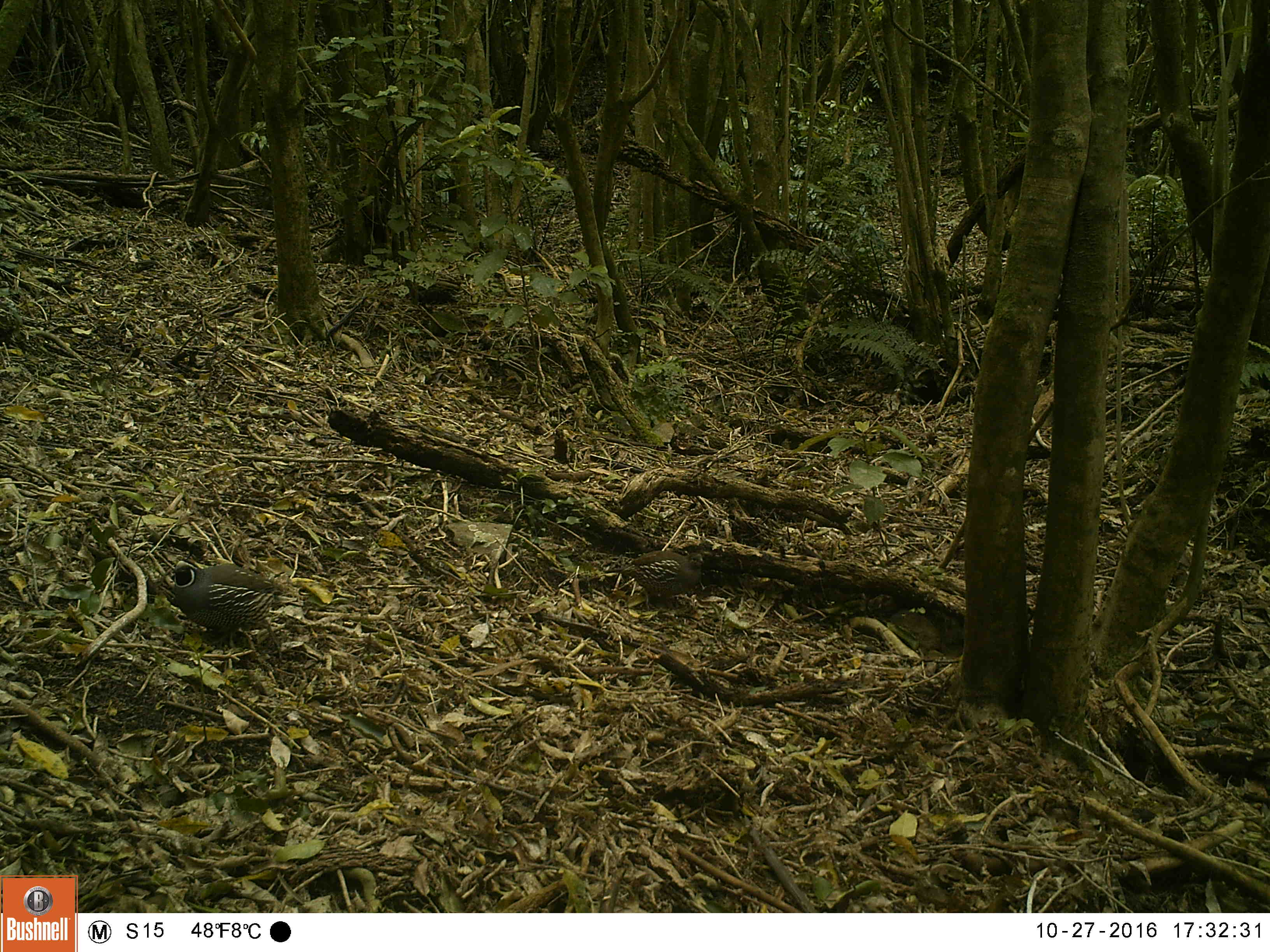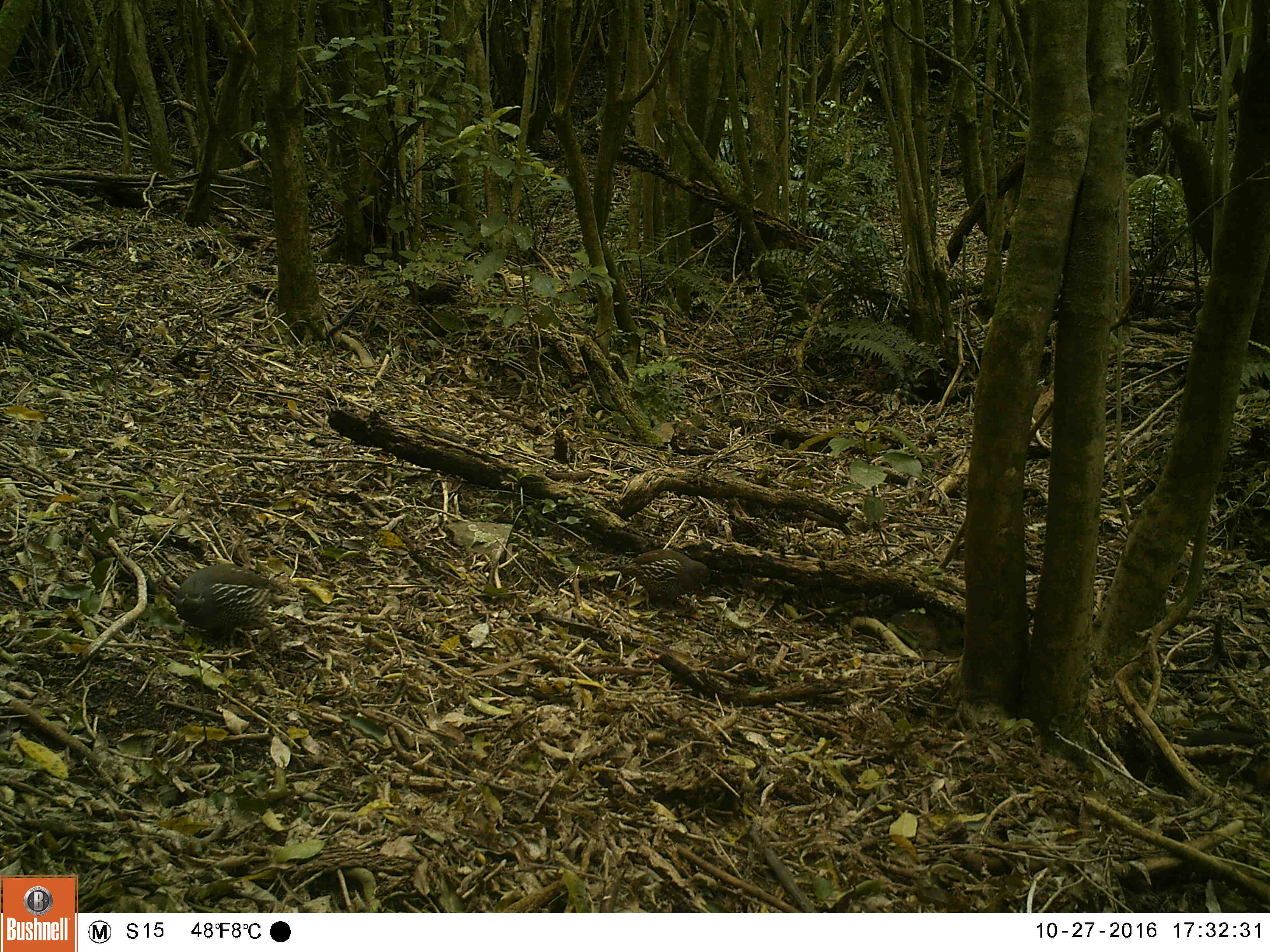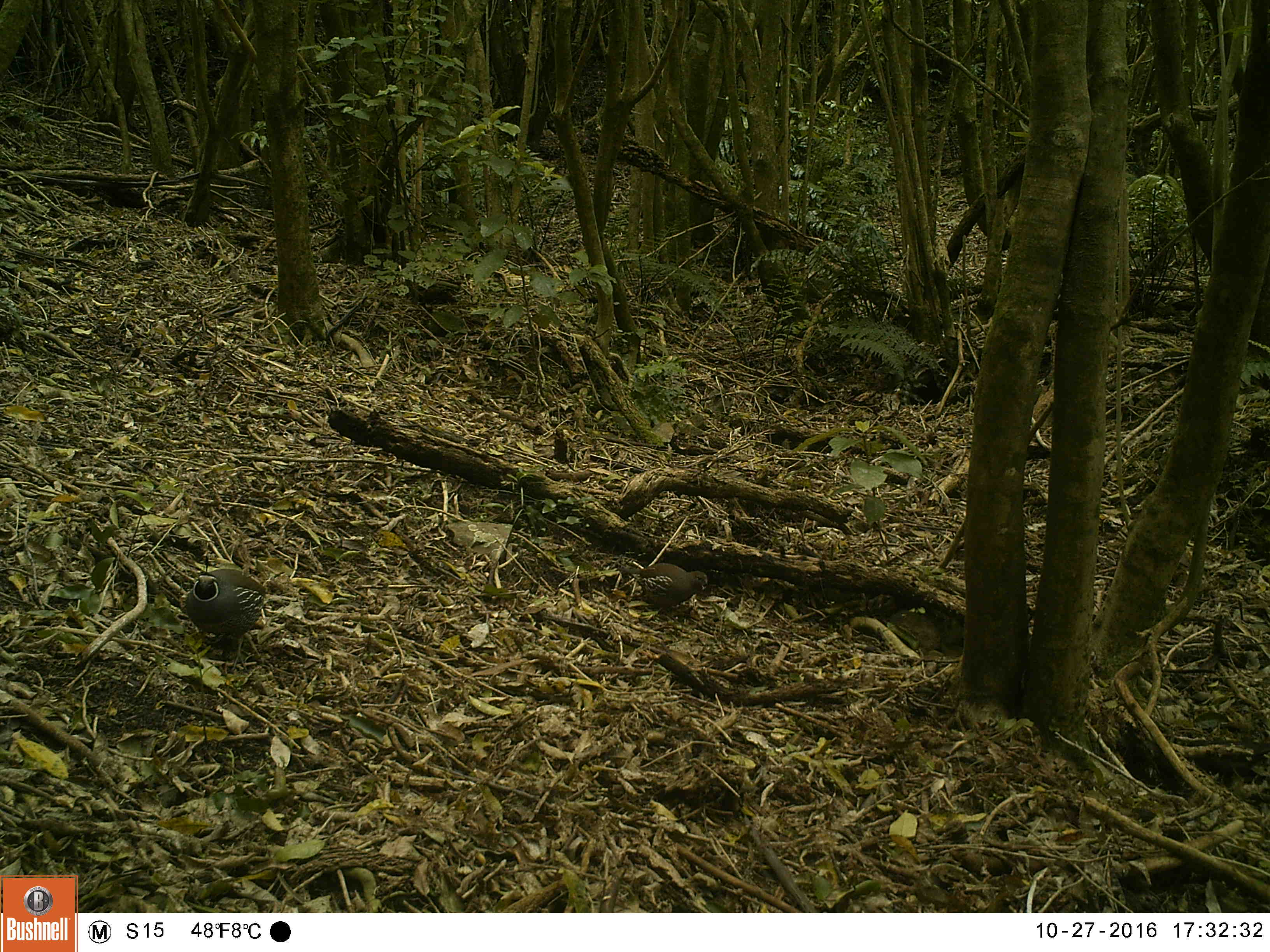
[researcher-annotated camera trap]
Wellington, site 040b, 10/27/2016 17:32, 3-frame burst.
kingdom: Animalia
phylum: Chordata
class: Aves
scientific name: Aves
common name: bird